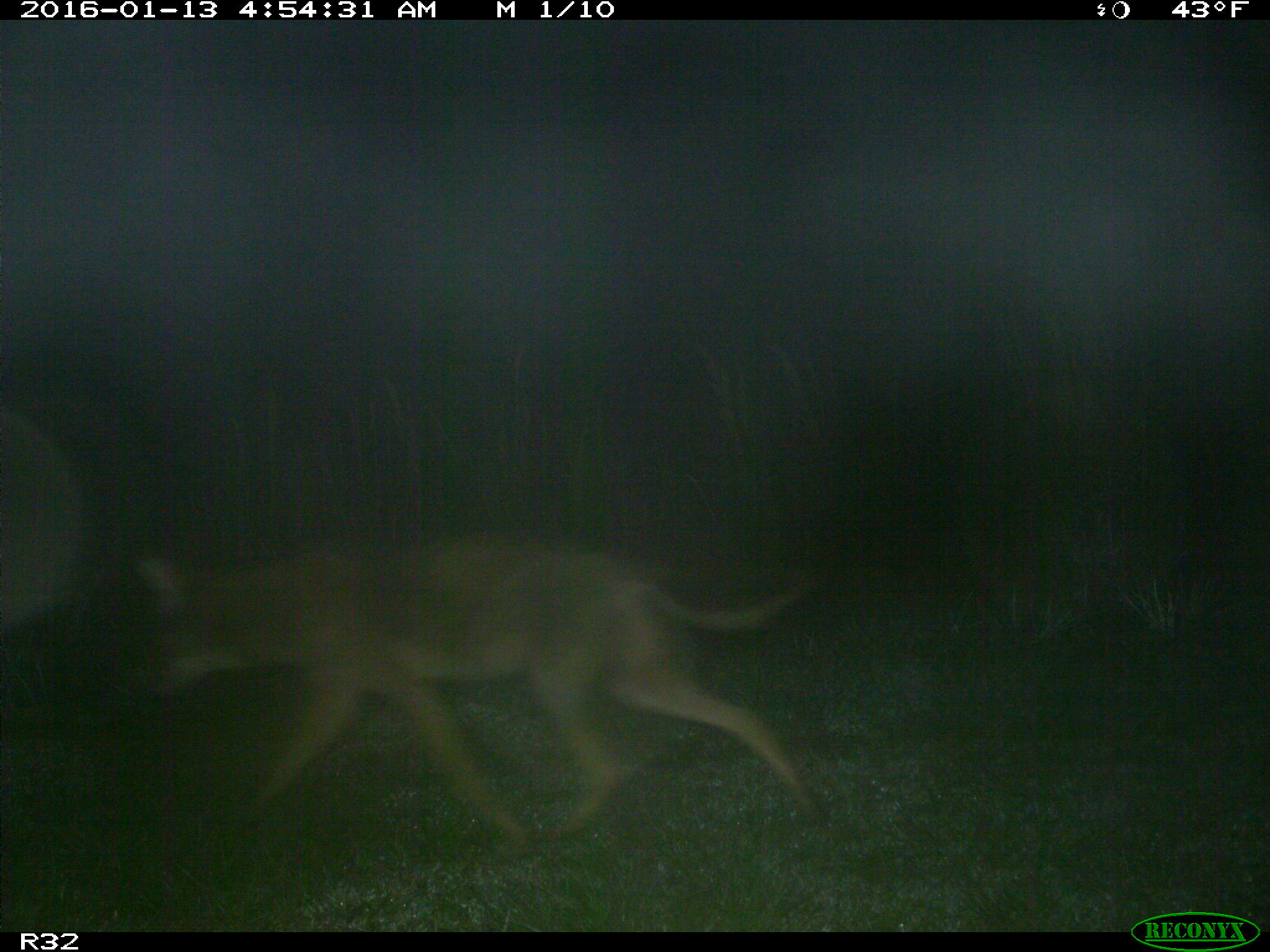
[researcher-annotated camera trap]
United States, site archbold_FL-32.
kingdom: Animalia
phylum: Chordata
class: Mammalia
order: Carnivora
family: Canidae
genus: Canis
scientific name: Canis latrans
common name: coyote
Canis latrans (coyote).